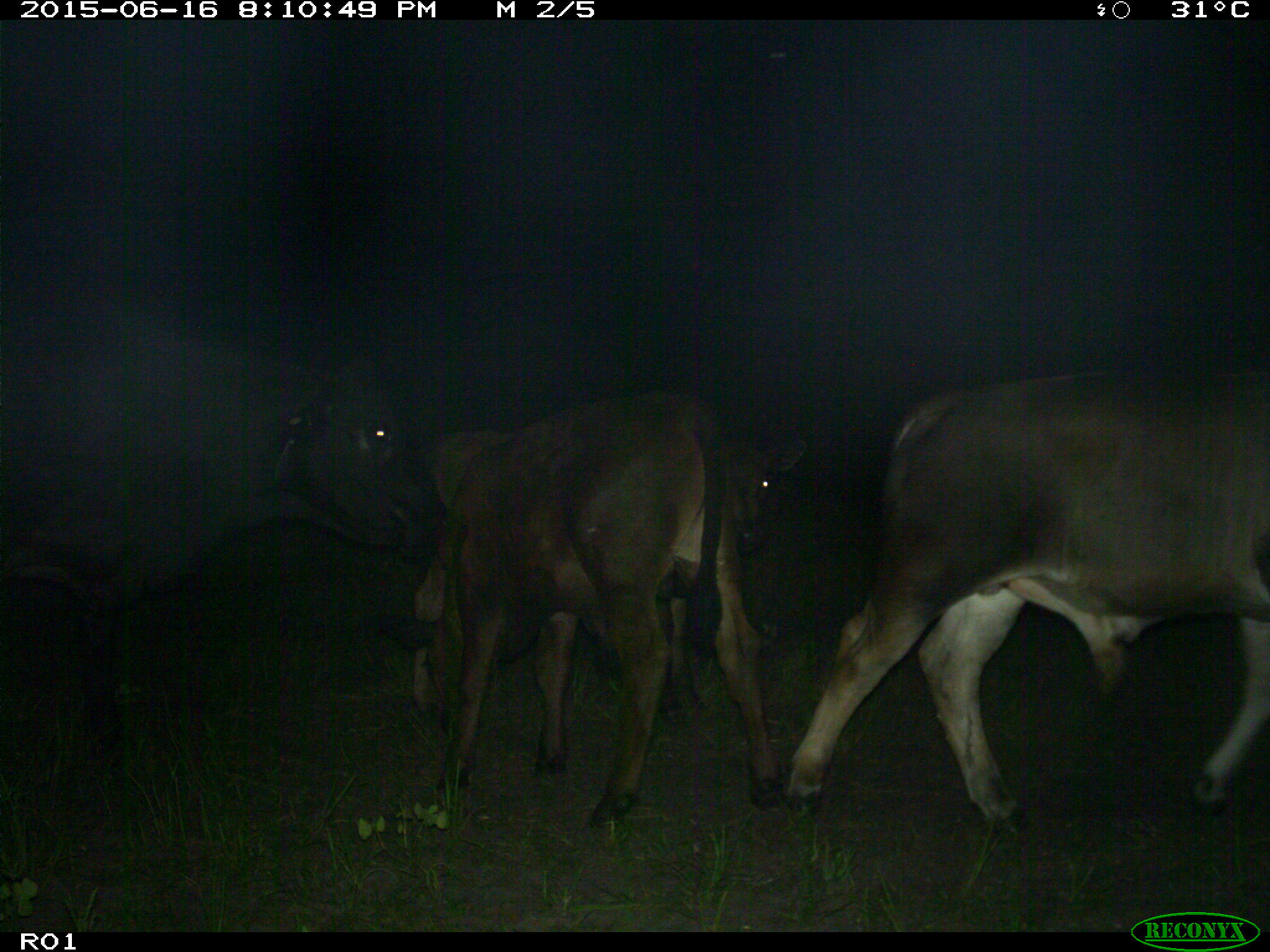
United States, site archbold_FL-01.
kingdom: Animalia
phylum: Chordata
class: Mammalia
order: Artiodactyla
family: Bovidae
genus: Bos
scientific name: Bos taurus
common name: domestic cow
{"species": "Bos taurus (domestic cow)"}